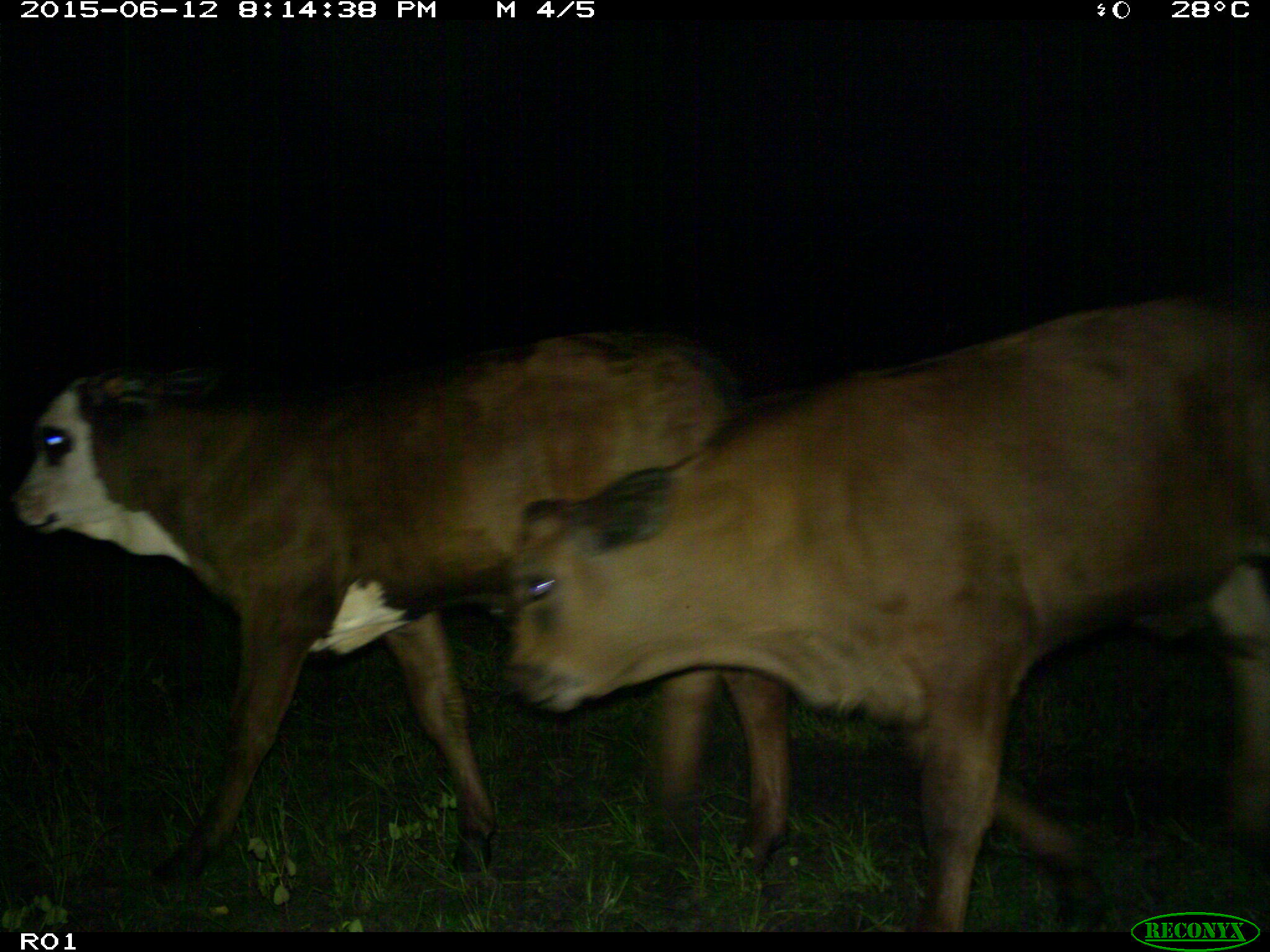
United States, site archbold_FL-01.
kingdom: Animalia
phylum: Chordata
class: Mammalia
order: Artiodactyla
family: Bovidae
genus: Bos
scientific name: Bos taurus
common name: domestic cow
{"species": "Bos taurus (domestic cow)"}